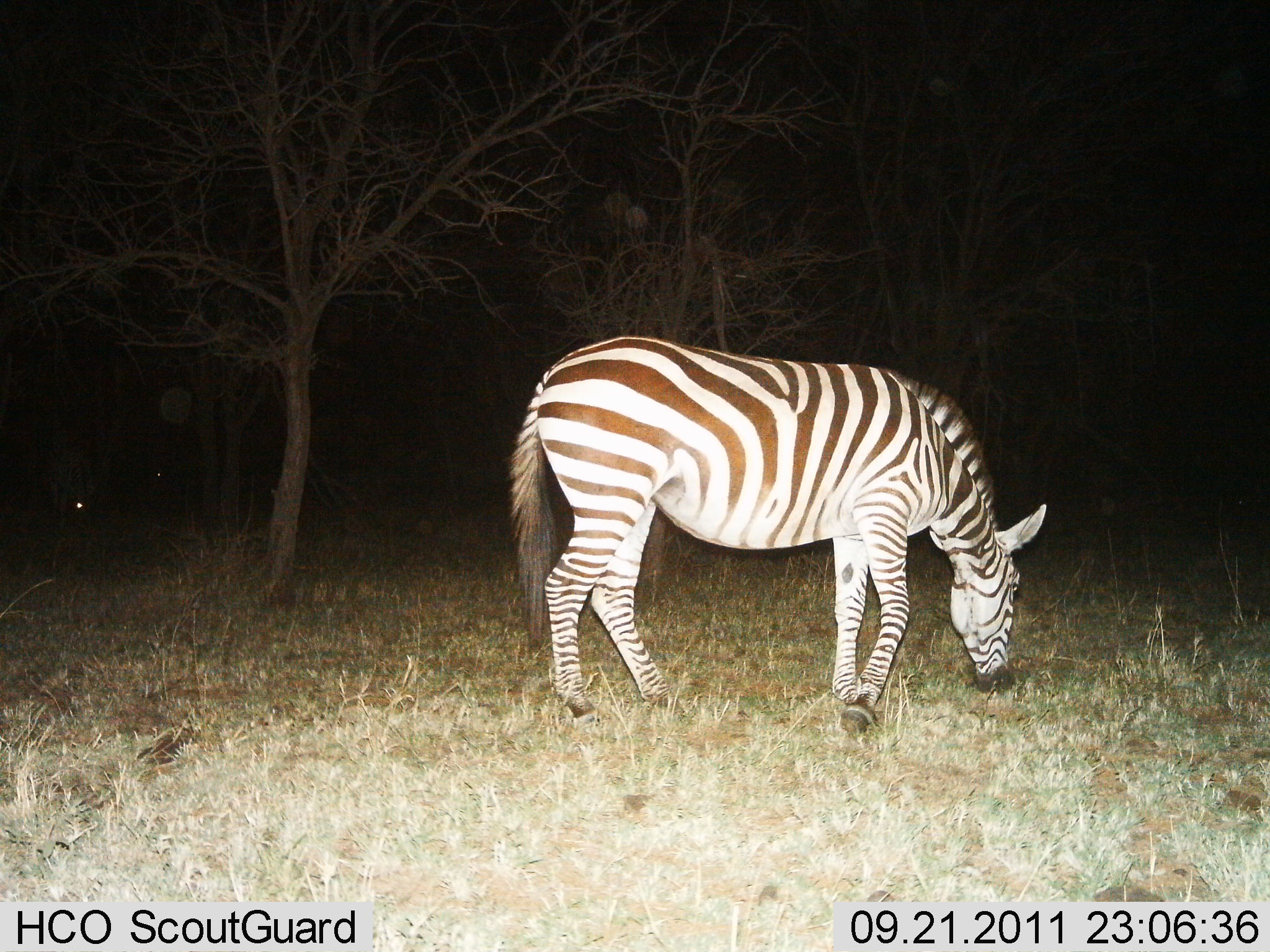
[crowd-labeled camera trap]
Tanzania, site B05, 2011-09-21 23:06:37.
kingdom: Animalia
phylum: Chordata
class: Mammalia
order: Perissodactyla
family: Equidae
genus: Equus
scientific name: Equus quagga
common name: plains zebra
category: zebra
Zebra (plains zebra) (Equus quagga), count 1. Behavior (volunteer vote fractions): standing 22%, resting 0%, moving 0%, interacting 0%. Young present (vote fraction): 0%. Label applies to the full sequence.